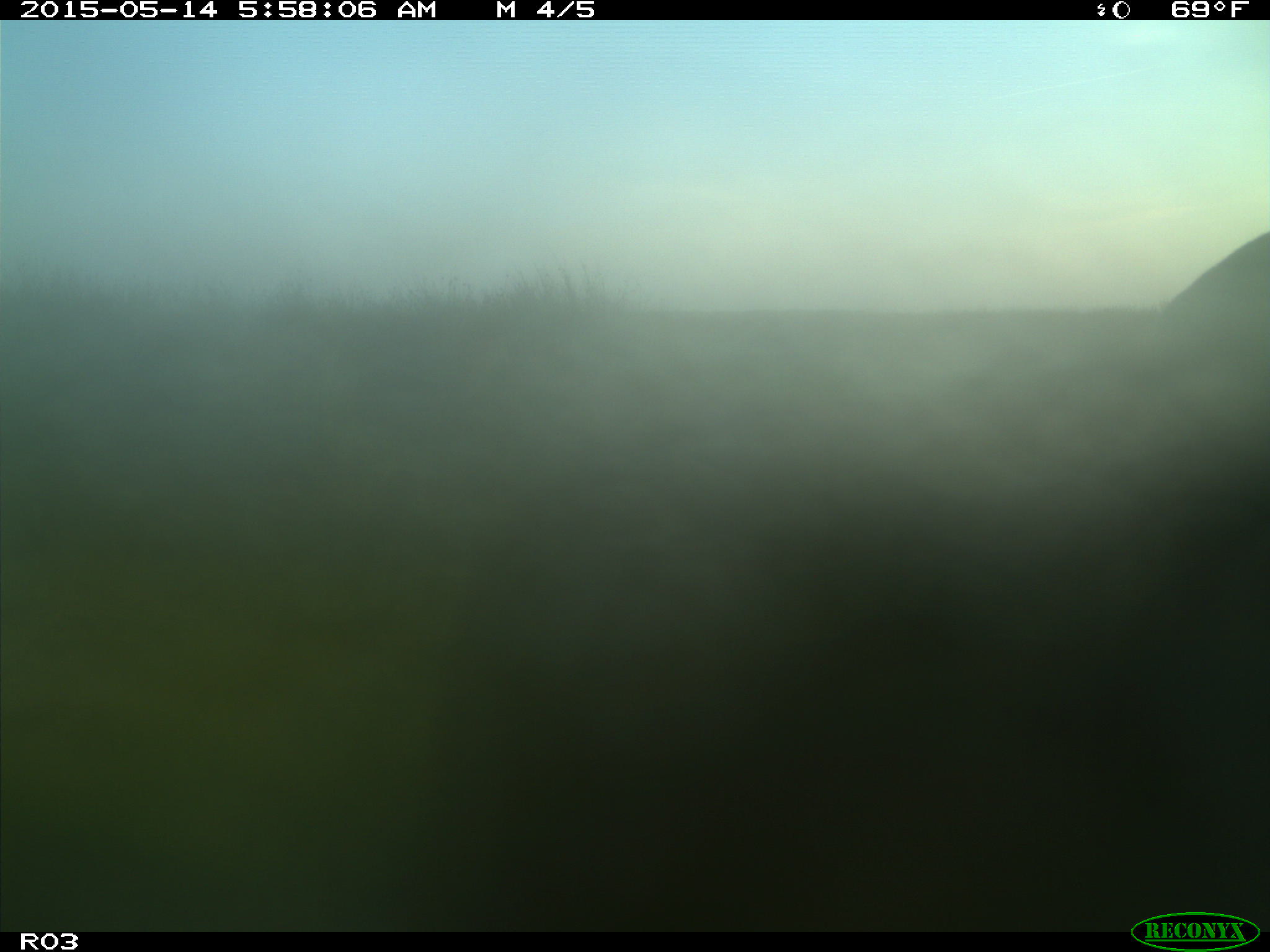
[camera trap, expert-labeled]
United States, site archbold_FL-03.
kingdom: Animalia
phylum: Chordata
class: Mammalia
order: Artiodactyla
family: Bovidae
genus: Bos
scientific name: Bos taurus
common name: domestic cow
Bos taurus (domestic cow).